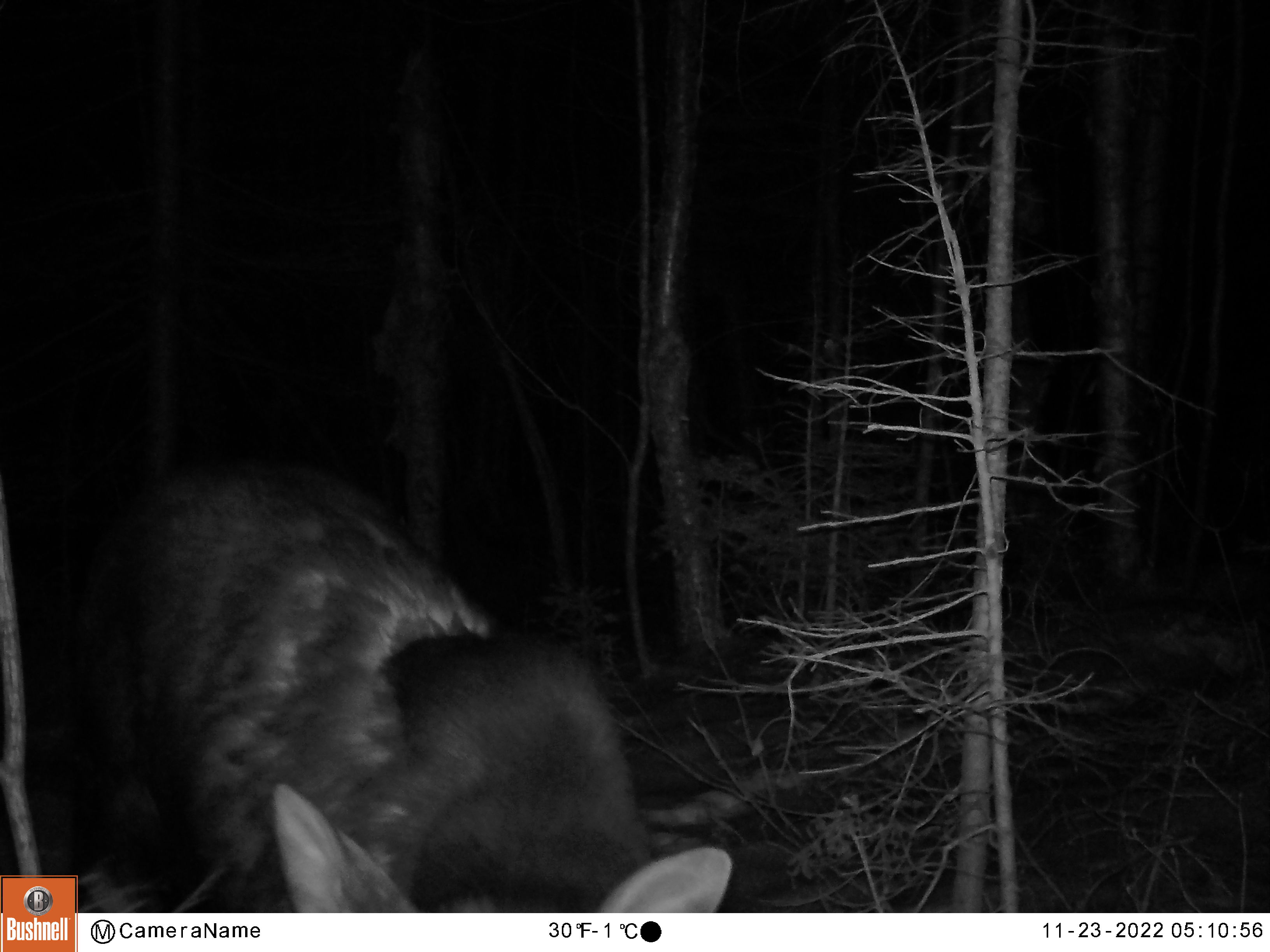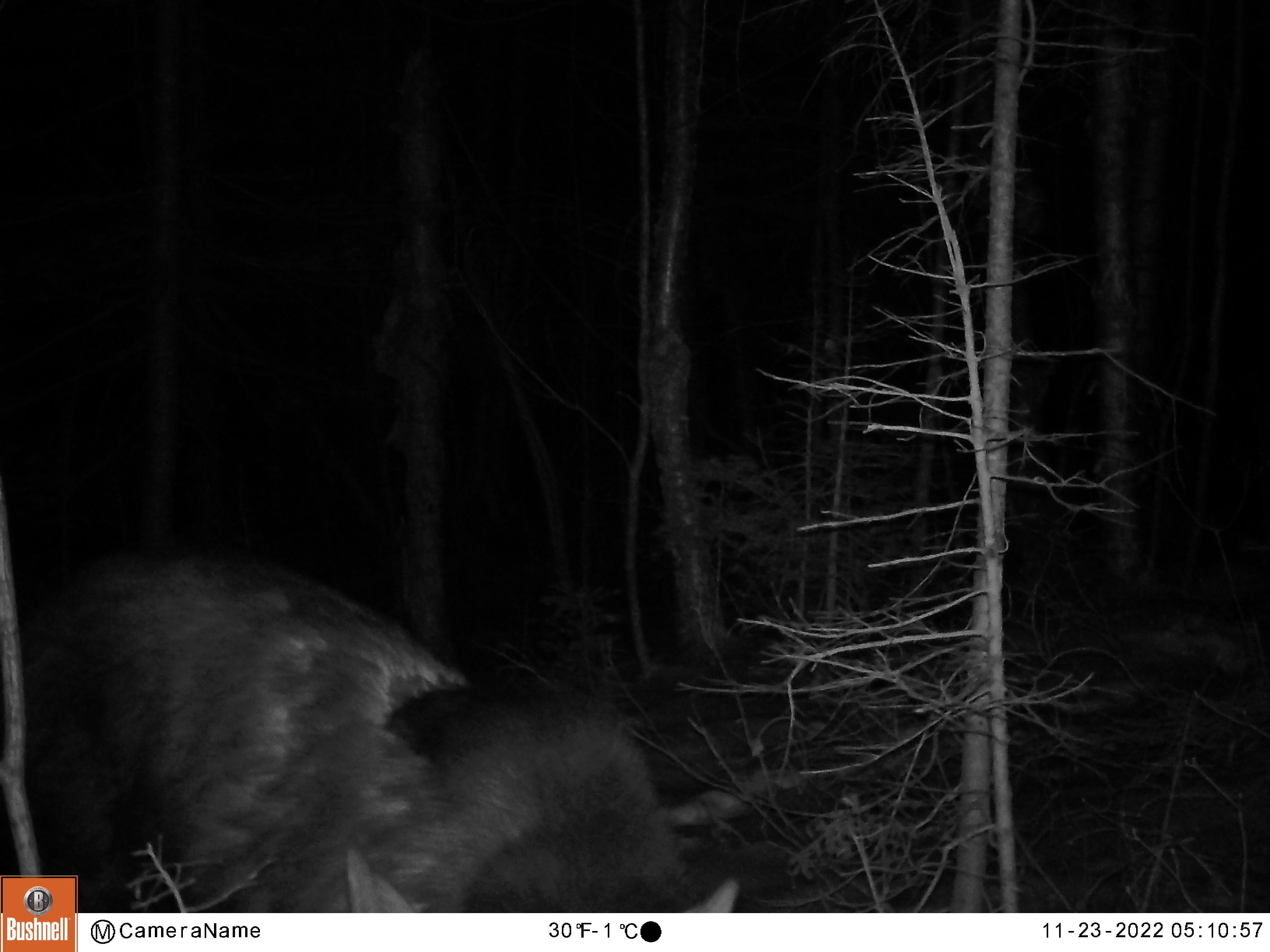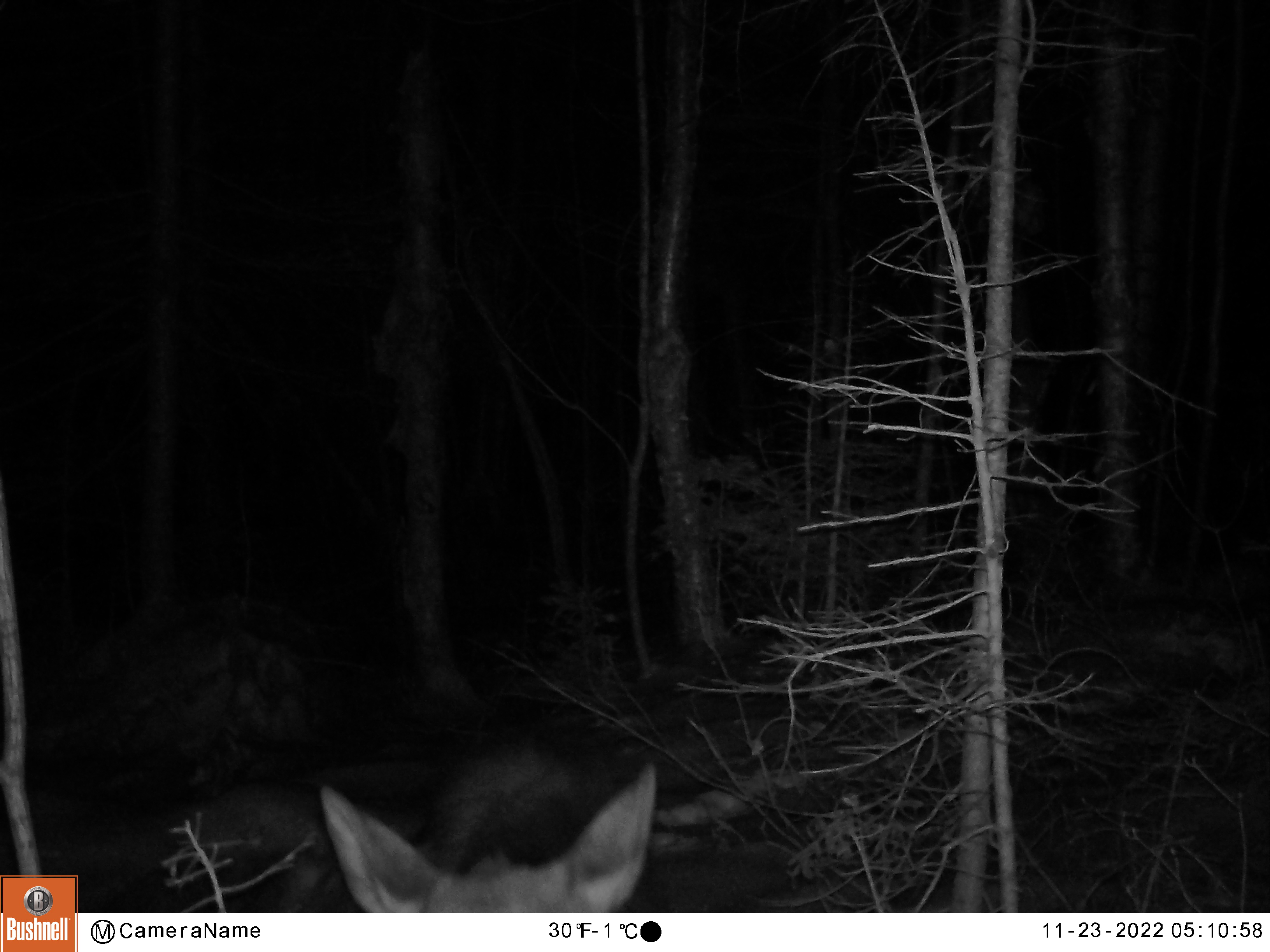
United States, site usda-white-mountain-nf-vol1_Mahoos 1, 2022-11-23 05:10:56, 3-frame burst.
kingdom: Animalia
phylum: Chordata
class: Mammalia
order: Artiodactyla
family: Cervidae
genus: Alces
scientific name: Alces alces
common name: moose